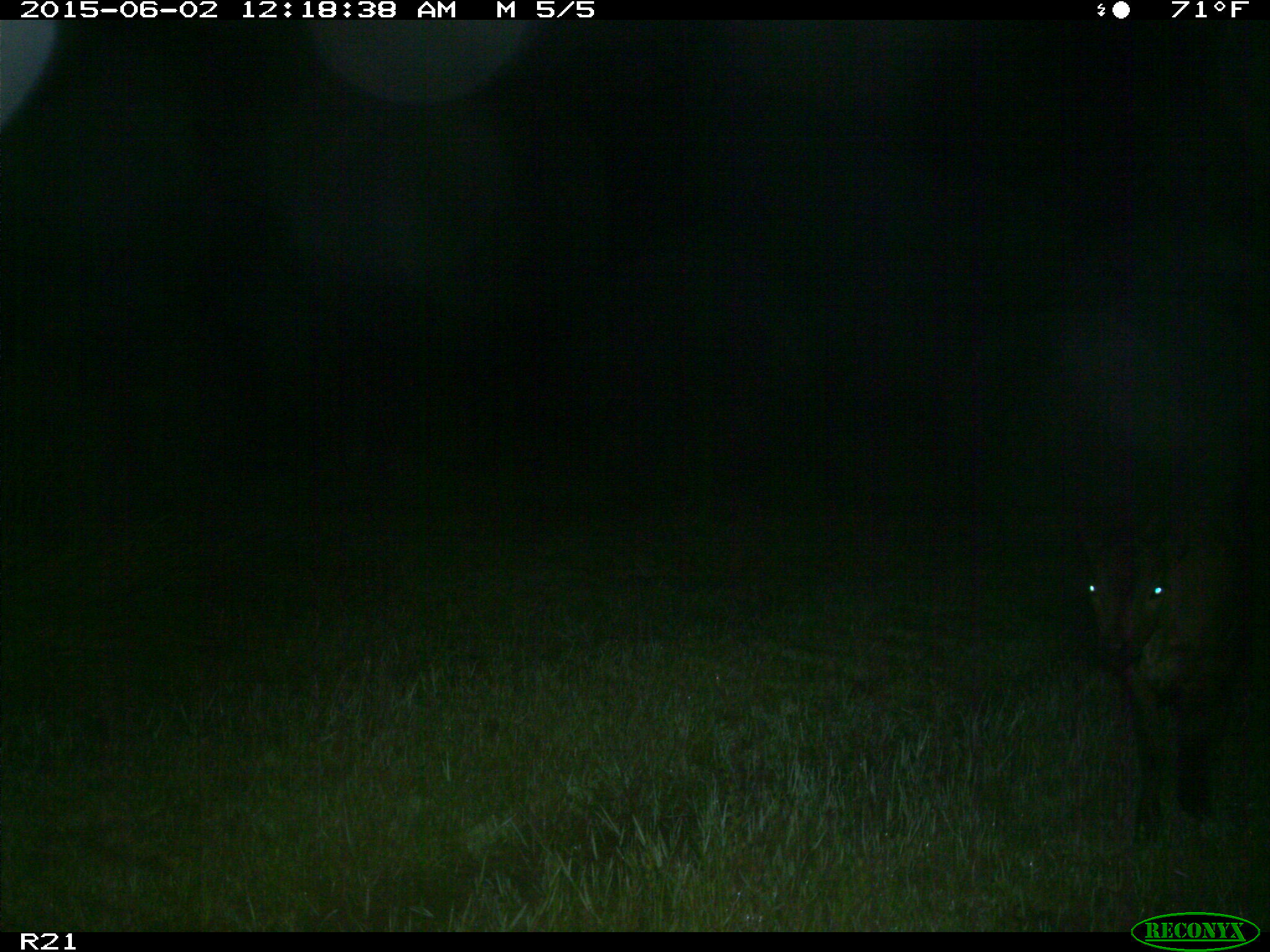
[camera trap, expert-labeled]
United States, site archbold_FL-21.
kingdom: Animalia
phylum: Chordata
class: Mammalia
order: Artiodactyla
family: Bovidae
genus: Bos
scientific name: Bos taurus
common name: domestic cow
Bos taurus (domestic cow).